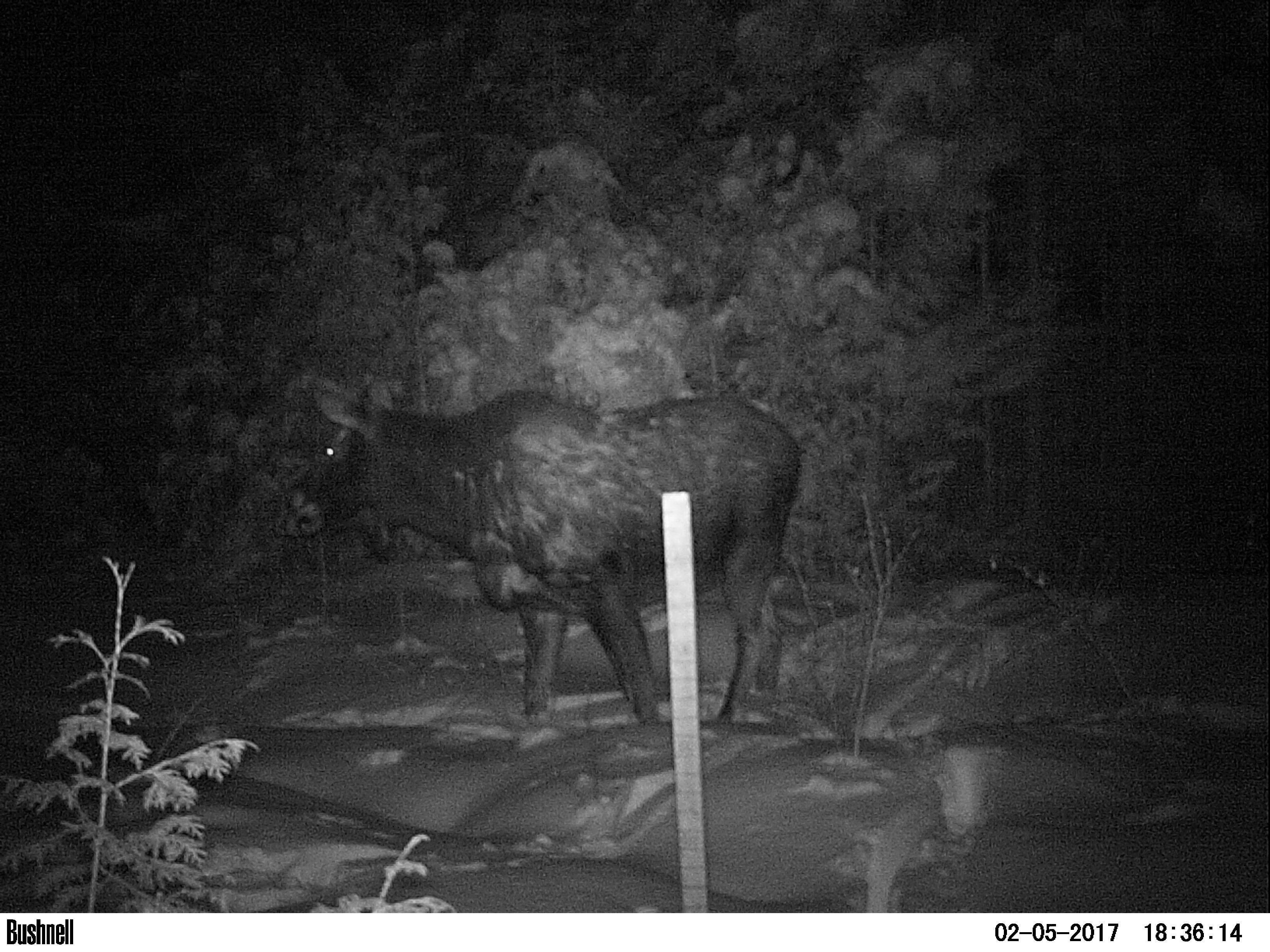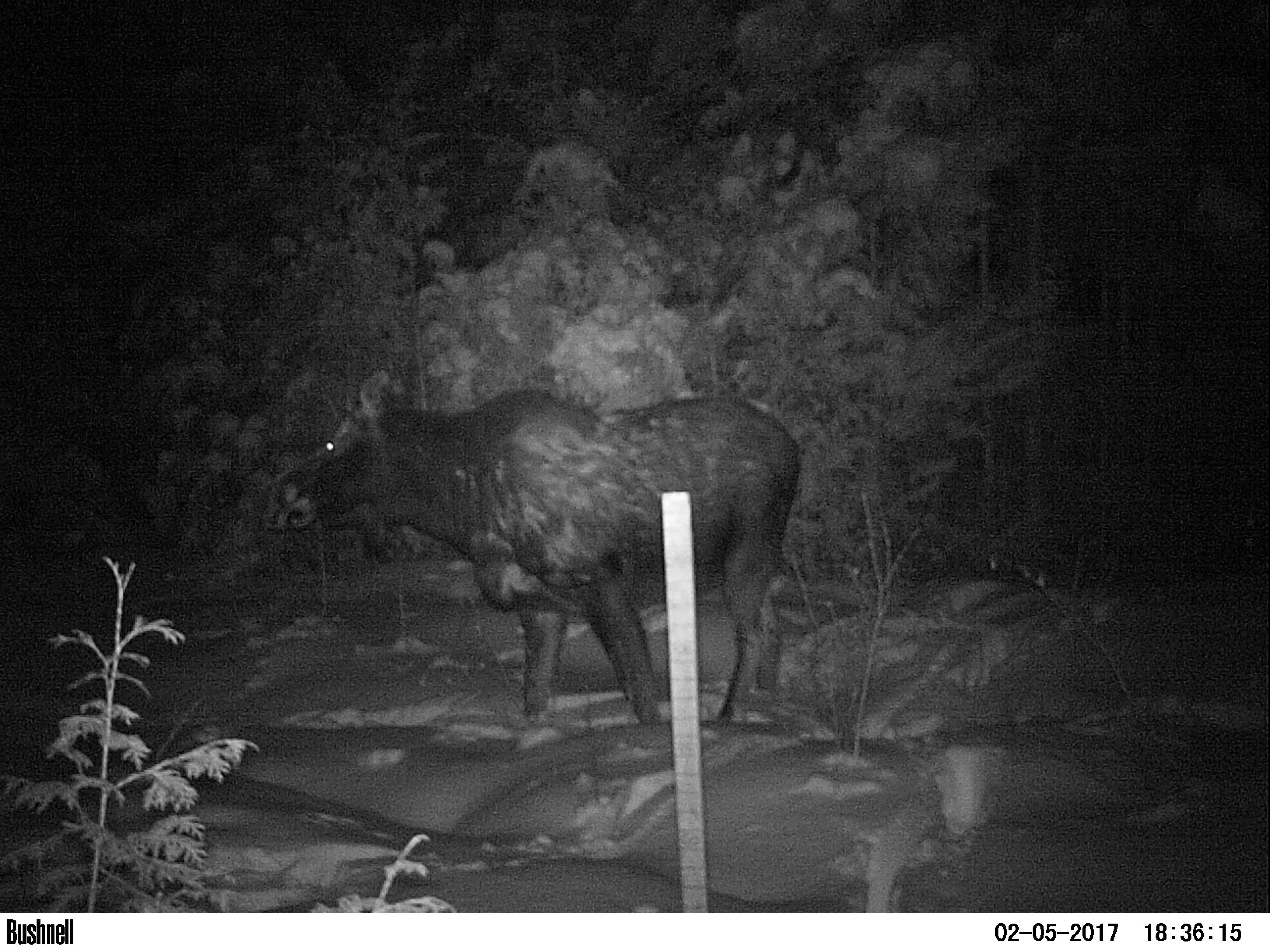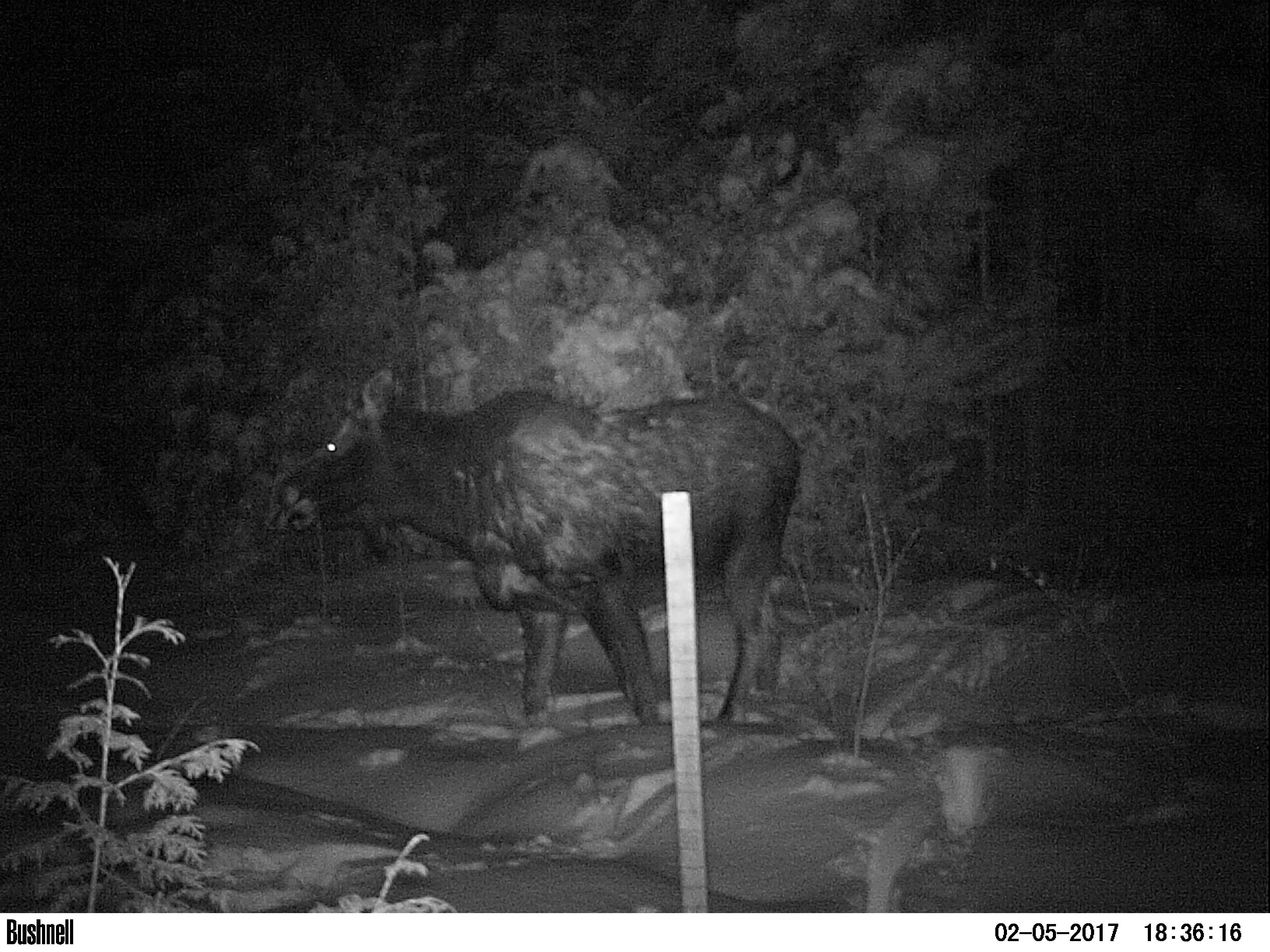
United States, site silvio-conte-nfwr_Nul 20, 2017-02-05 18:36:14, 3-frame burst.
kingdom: Animalia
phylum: Chordata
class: Mammalia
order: Artiodactyla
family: Cervidae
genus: Alces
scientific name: Alces alces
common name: moose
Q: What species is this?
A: Moose (Alces alces).